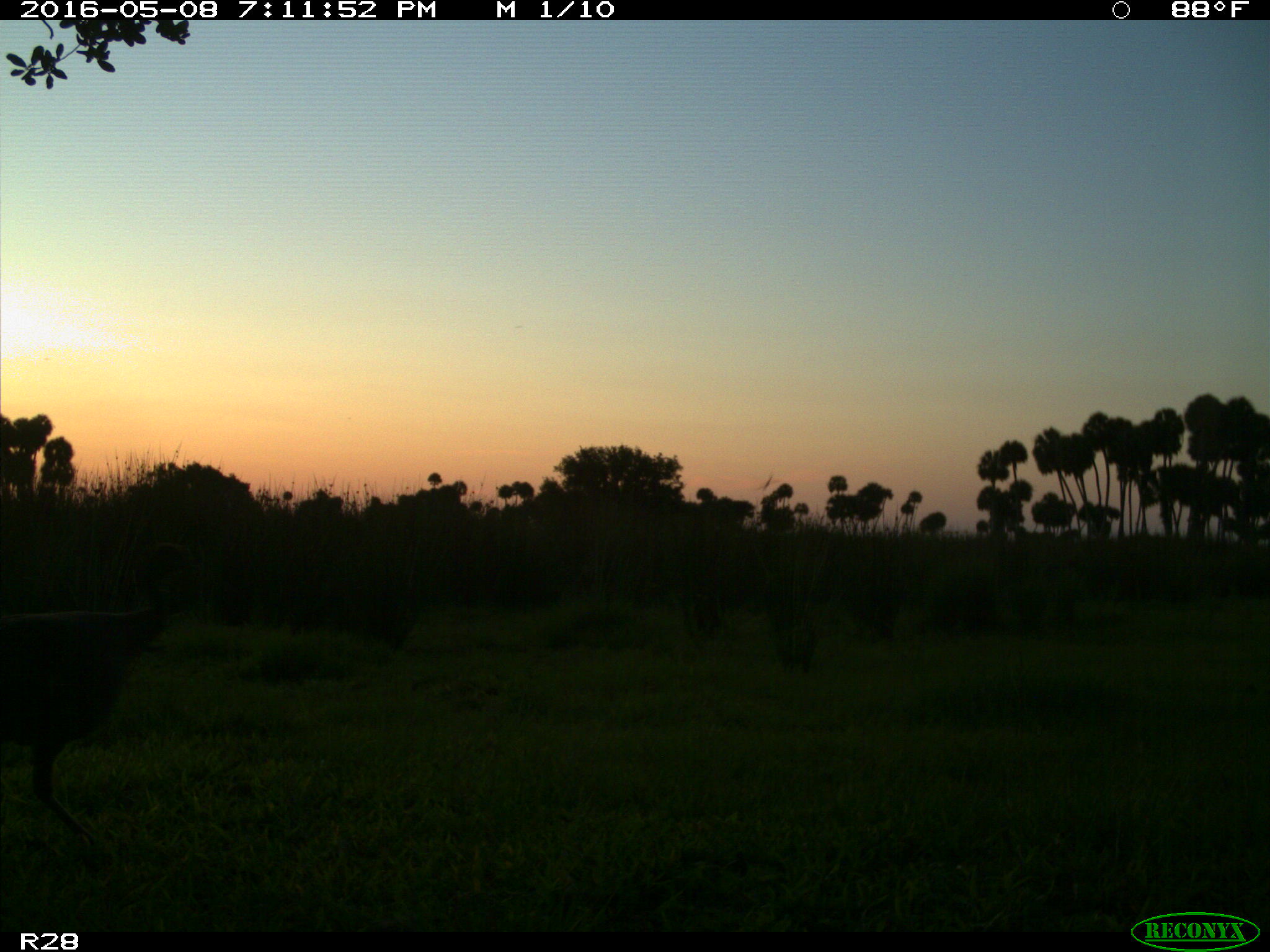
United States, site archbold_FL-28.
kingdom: Animalia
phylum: Chordata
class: Aves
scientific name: Aves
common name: birds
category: unidentified bird